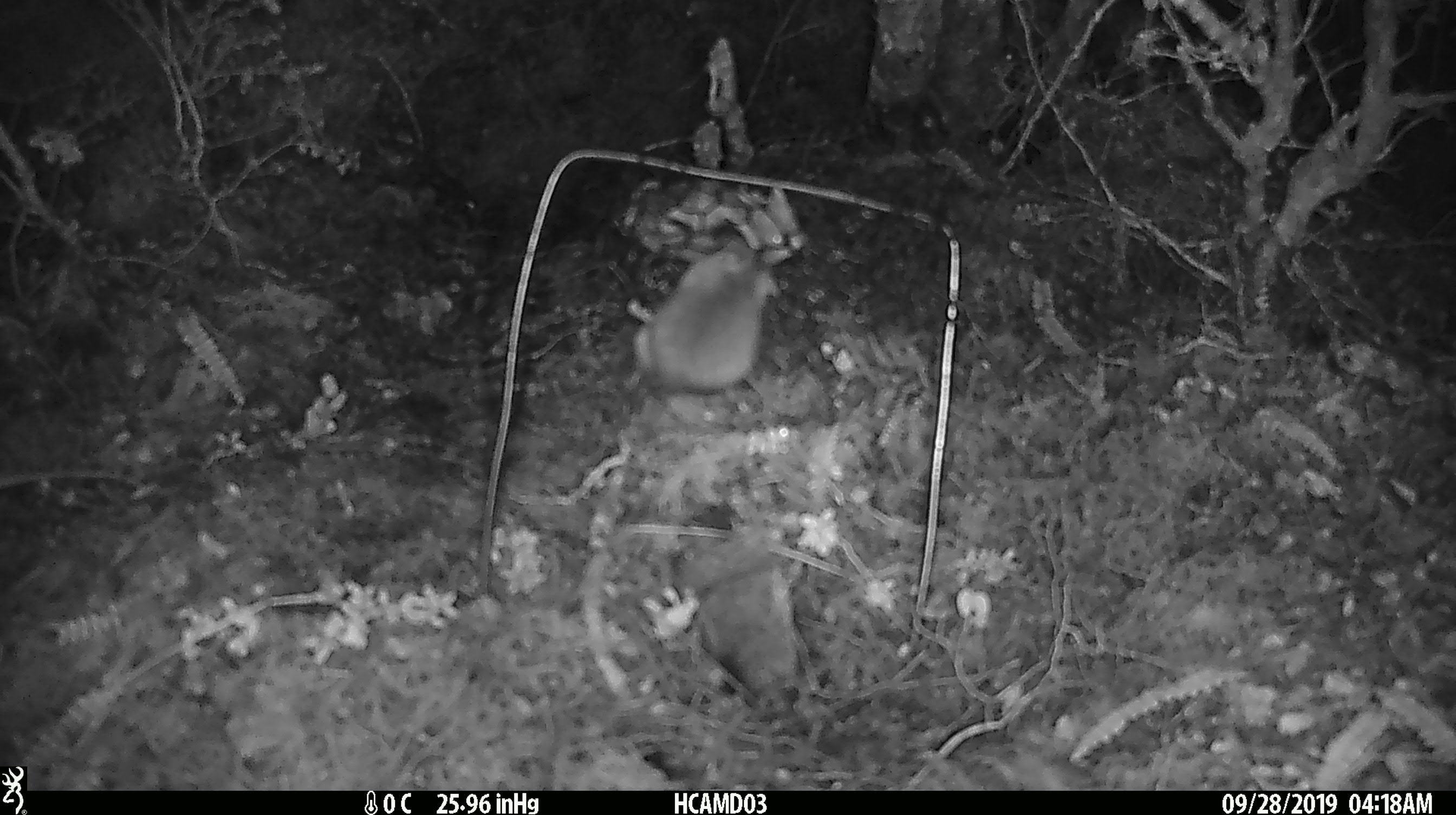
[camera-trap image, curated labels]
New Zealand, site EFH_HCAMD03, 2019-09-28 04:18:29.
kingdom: Animalia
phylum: Chordata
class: Mammalia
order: Rodentia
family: Muridae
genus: Mus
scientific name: Mus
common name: mouse